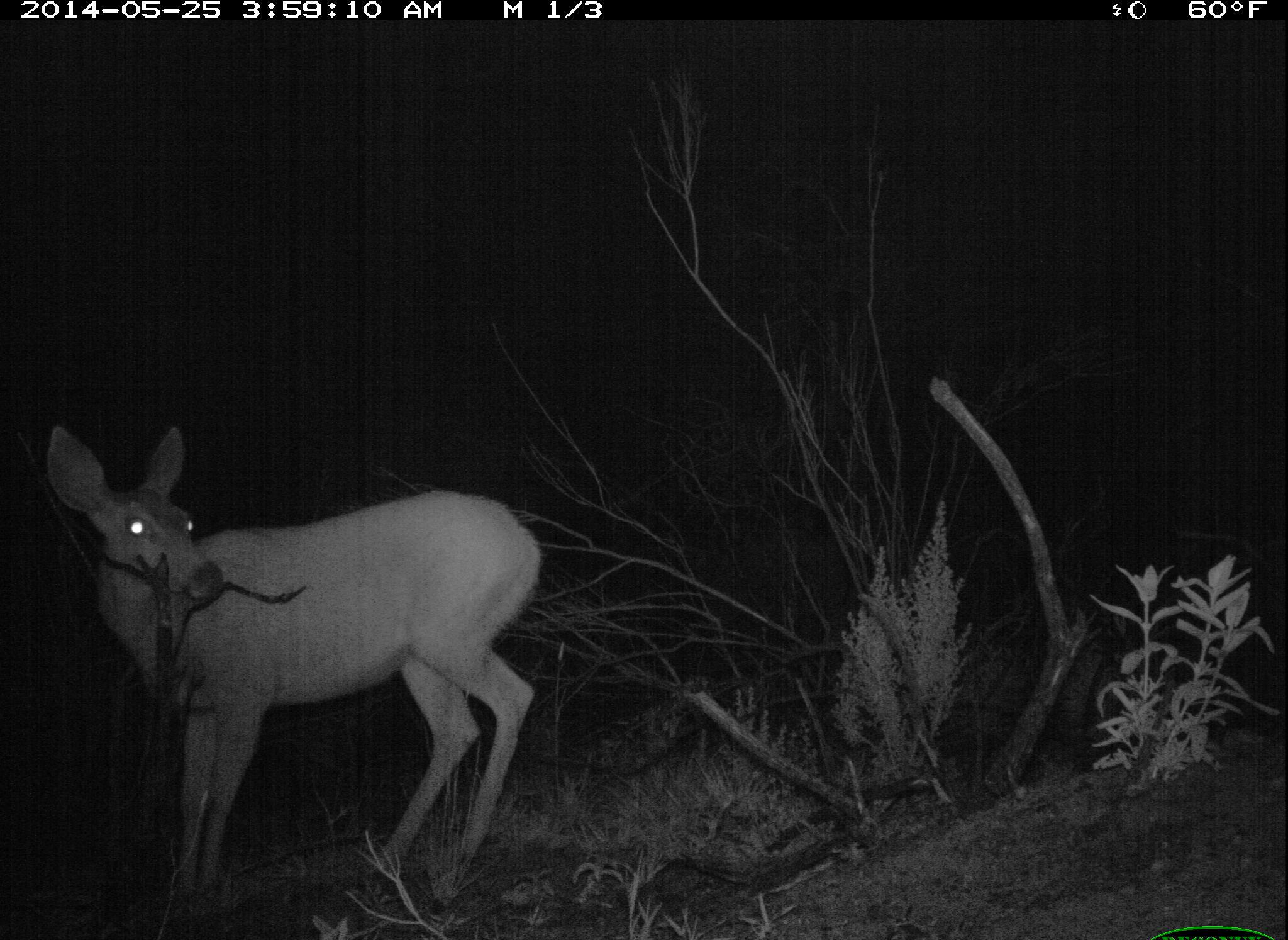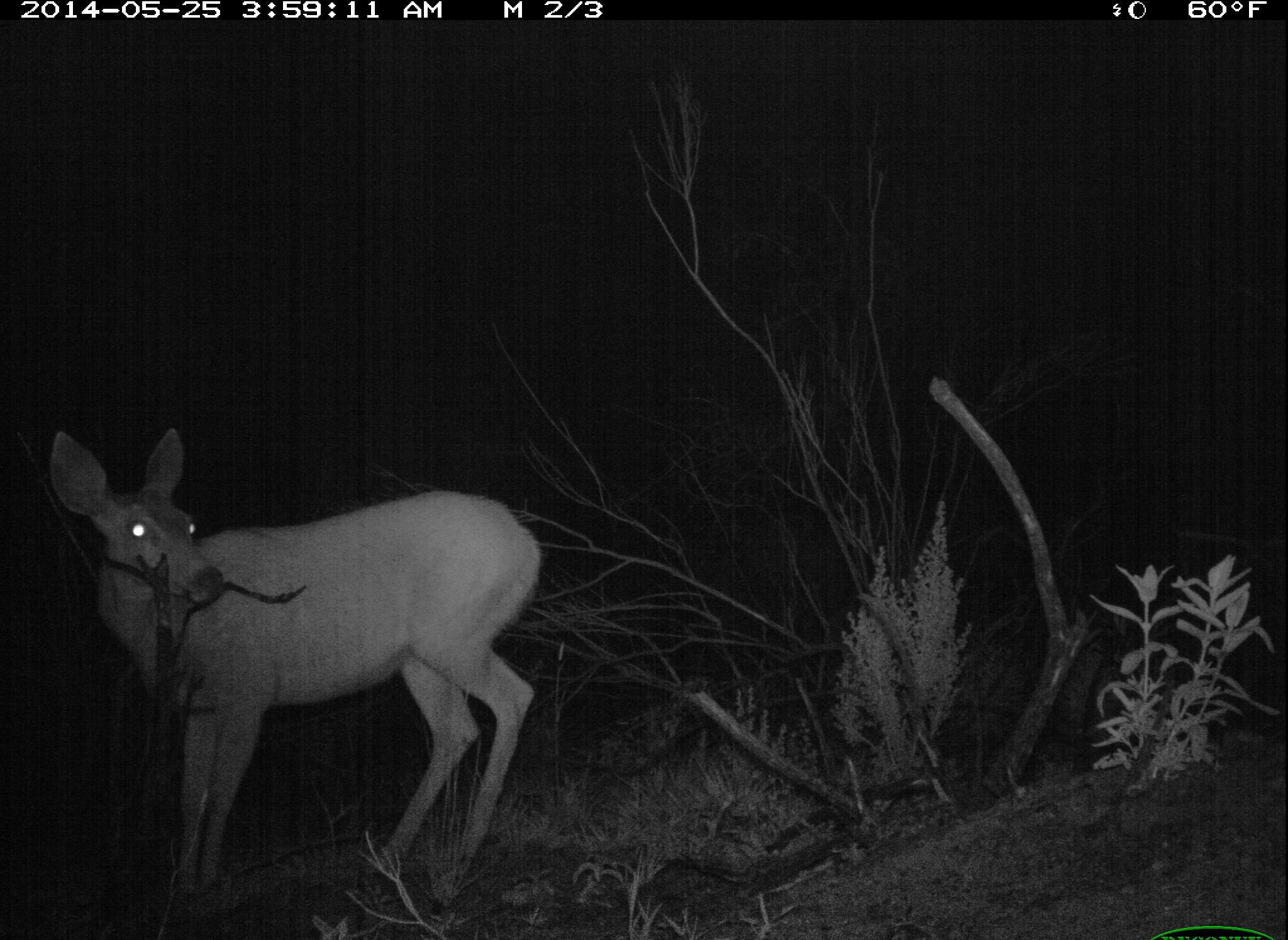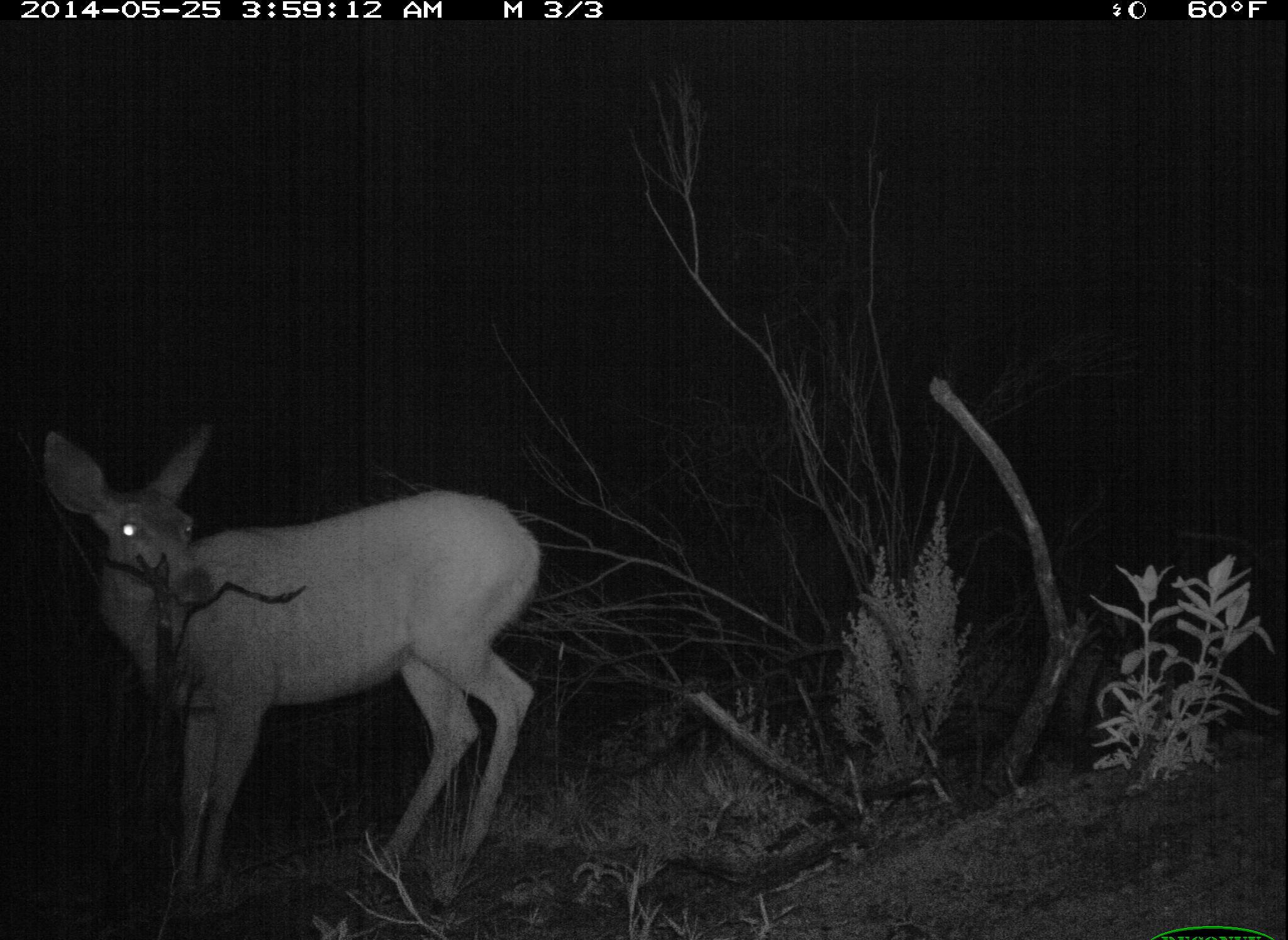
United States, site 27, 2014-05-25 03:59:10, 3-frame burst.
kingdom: Animalia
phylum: Chordata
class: Mammalia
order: Artiodactyla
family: Cervidae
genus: Odocoileus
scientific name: Odocoileus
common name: deer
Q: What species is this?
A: Deer (Odocoileus).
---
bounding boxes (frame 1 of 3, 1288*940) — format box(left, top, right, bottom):
deer: box(38, 424, 544, 912)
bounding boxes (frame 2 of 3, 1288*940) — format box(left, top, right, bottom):
deer: box(44, 425, 546, 916)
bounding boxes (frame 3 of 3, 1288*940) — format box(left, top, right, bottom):
deer: box(37, 425, 548, 919)